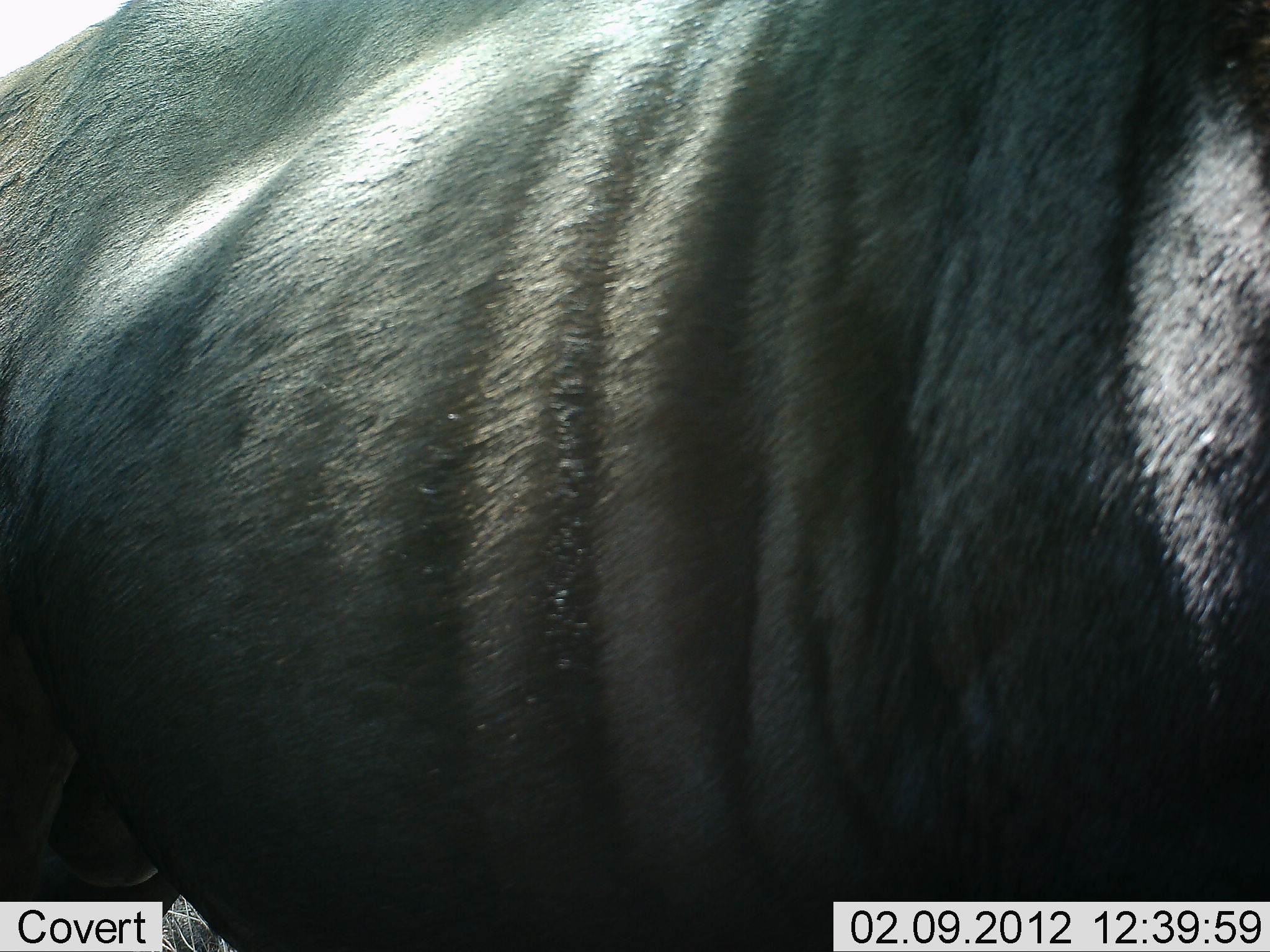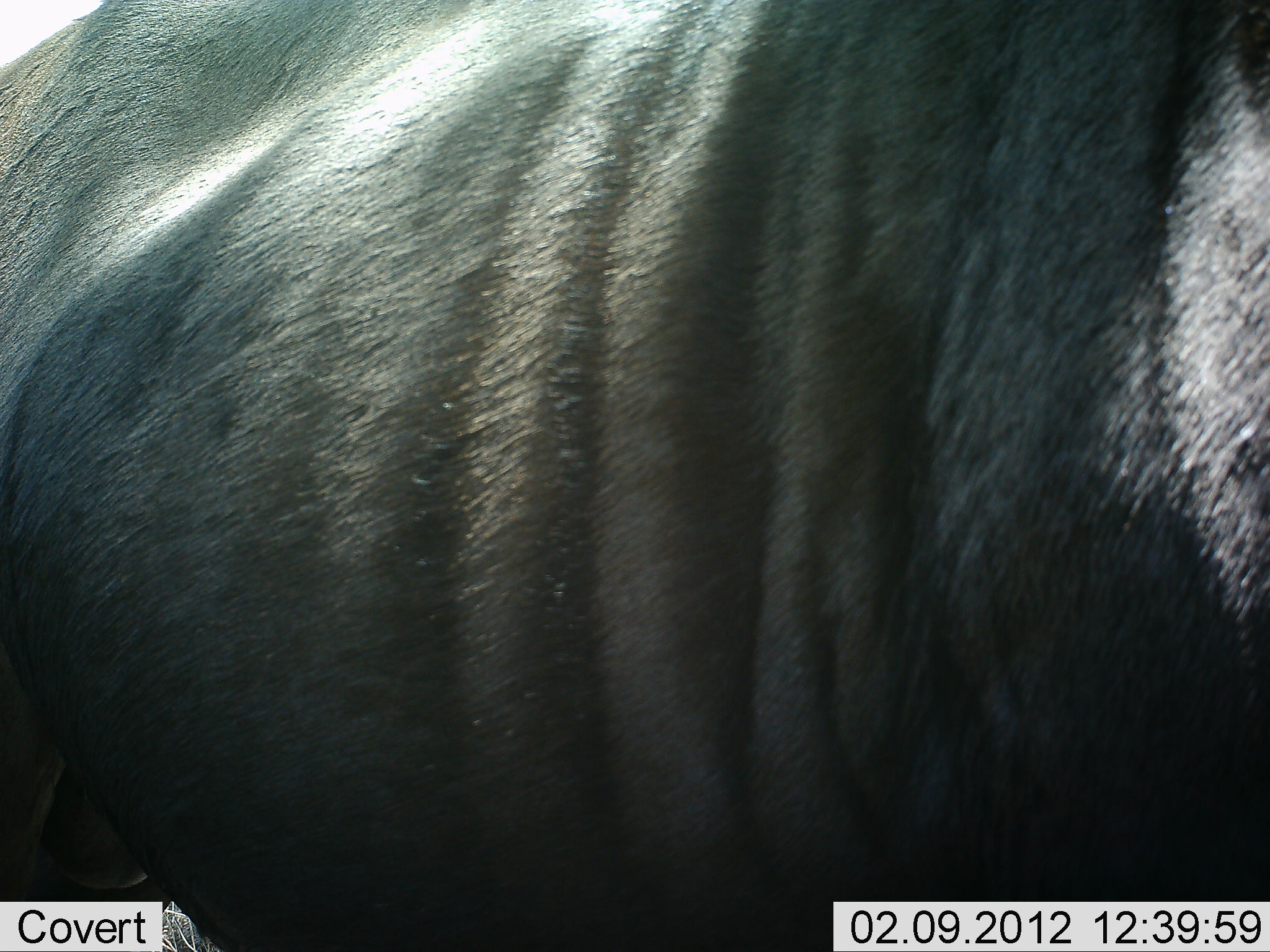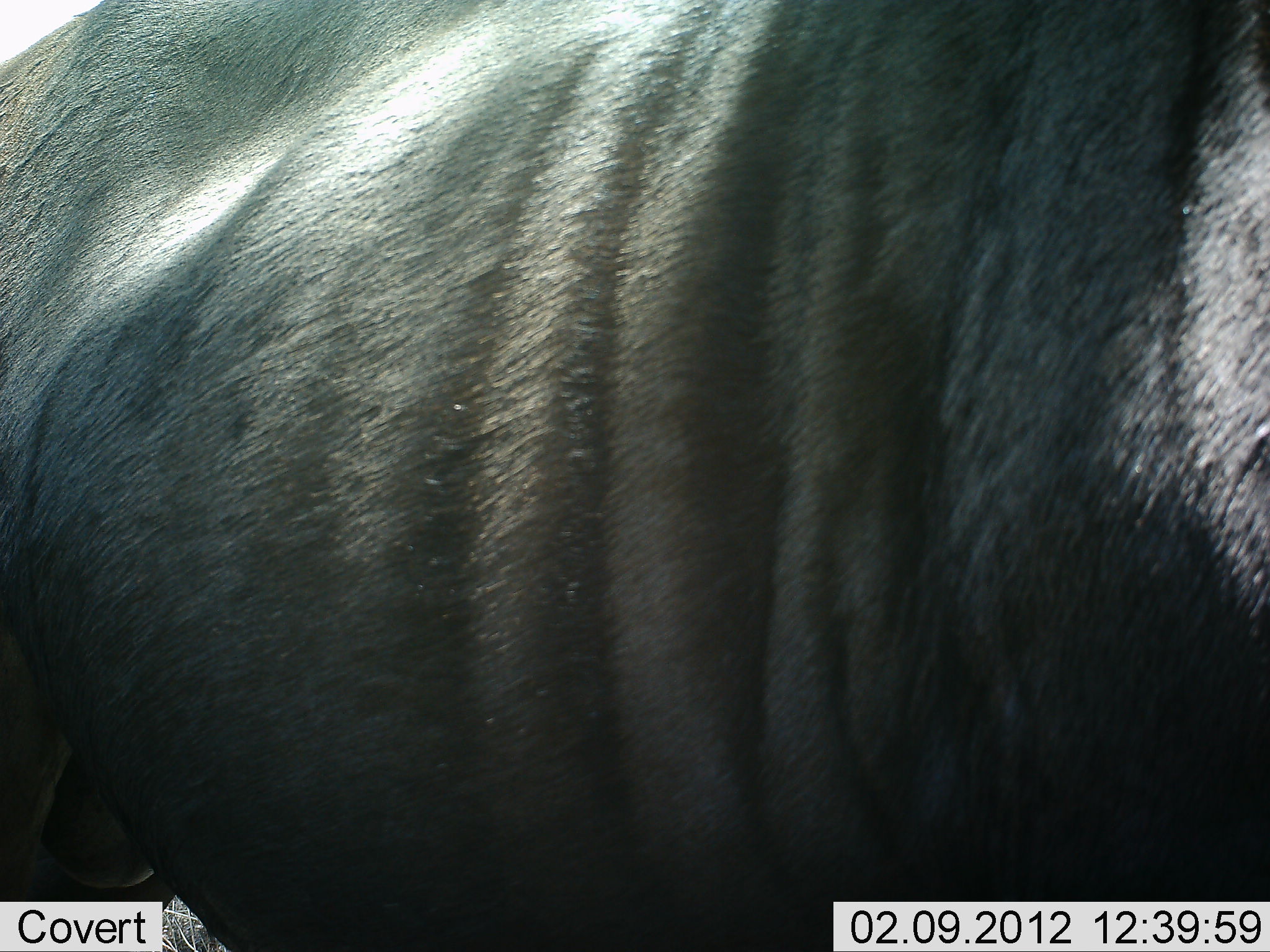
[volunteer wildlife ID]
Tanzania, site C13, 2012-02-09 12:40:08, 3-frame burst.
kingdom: Animalia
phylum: Chordata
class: Mammalia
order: Artiodactyla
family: Bovidae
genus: Connochaetes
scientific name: Connochaetes taurinus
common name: blue wildebeest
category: wildebeest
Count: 1.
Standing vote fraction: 92%.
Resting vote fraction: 0%.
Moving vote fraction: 8%.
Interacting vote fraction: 0%.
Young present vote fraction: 0%.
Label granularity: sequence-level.